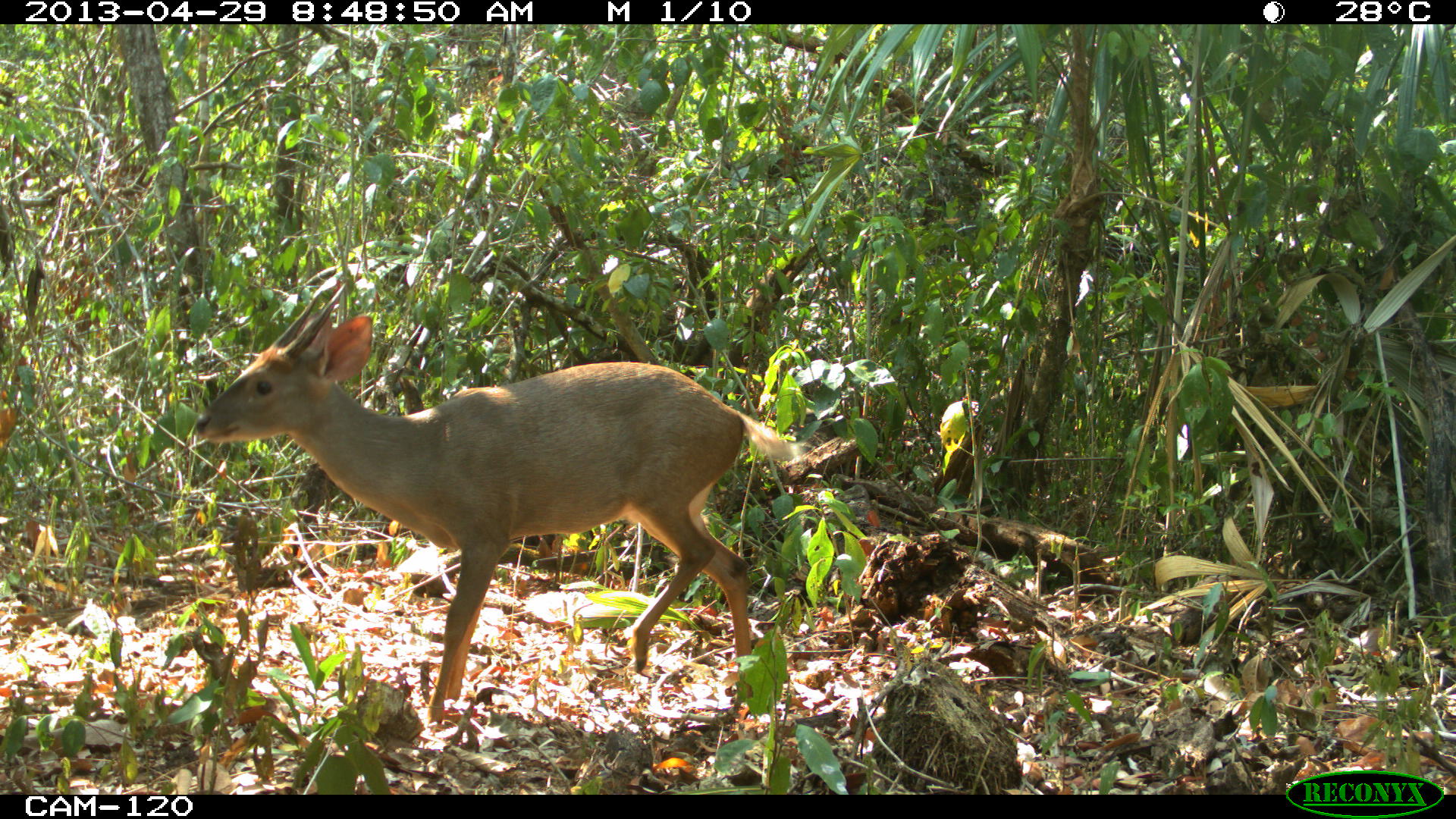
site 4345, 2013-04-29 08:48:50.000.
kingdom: Animalia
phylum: Chordata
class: Mammalia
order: Artiodactyla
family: Cervidae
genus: Odocoileus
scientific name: Odocoileus pandora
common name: yucatán brown brocket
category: mazama pandora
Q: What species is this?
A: Mazama pandora (yucatán brown brocket) (Odocoileus pandora).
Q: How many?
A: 1.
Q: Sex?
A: Male.